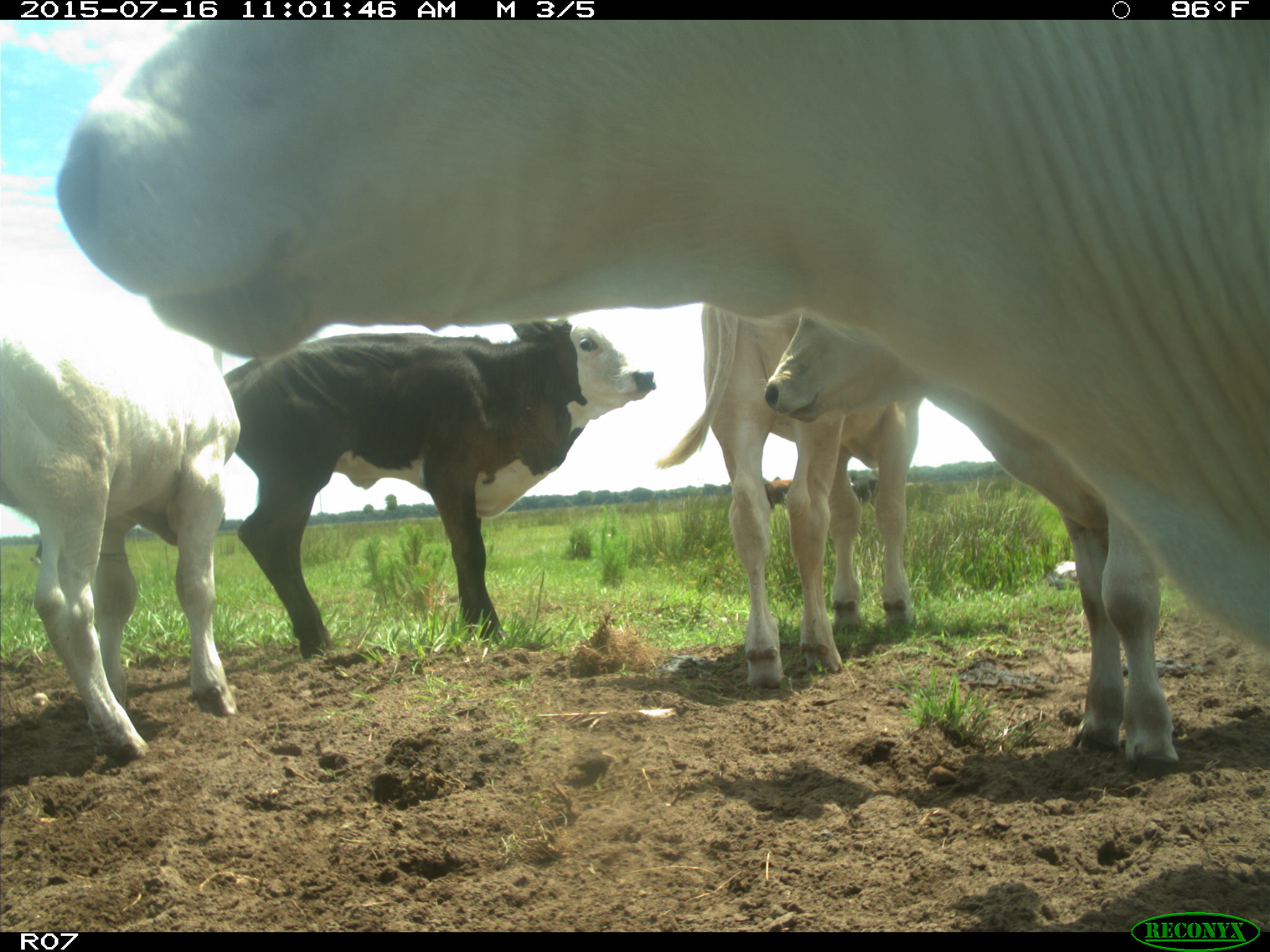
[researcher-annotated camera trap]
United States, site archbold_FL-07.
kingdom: Animalia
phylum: Chordata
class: Mammalia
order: Artiodactyla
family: Bovidae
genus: Bos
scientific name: Bos taurus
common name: domestic cow